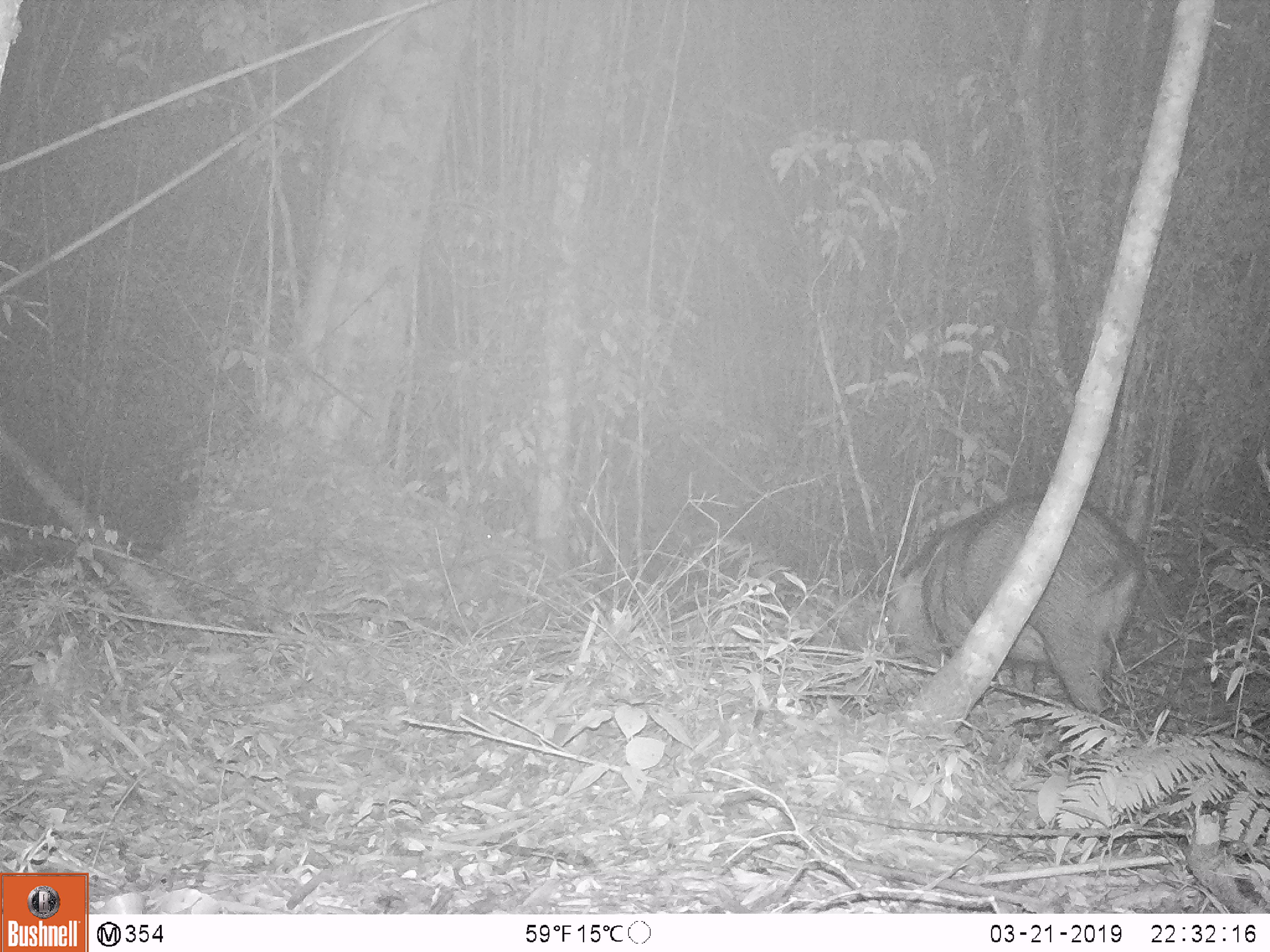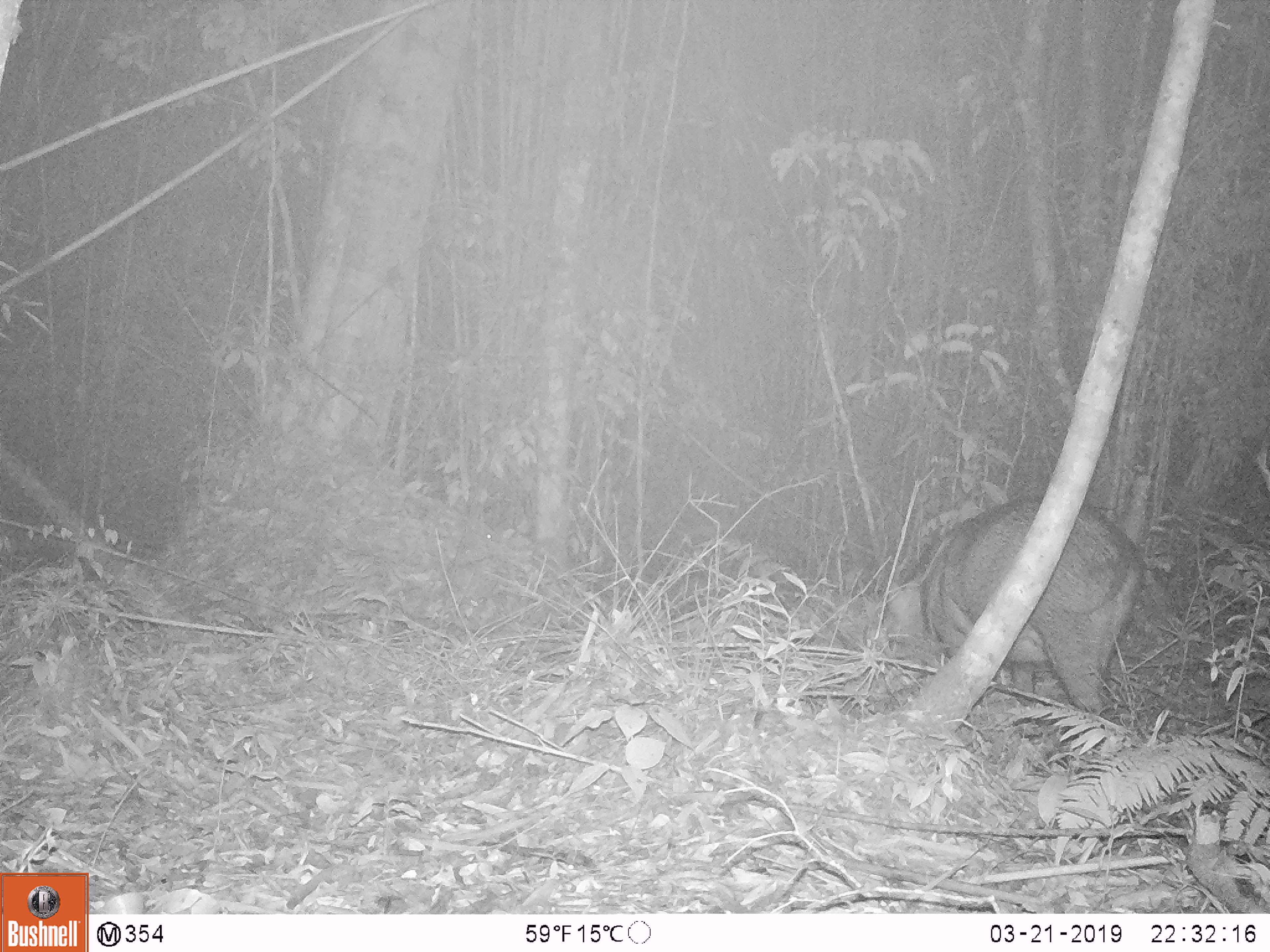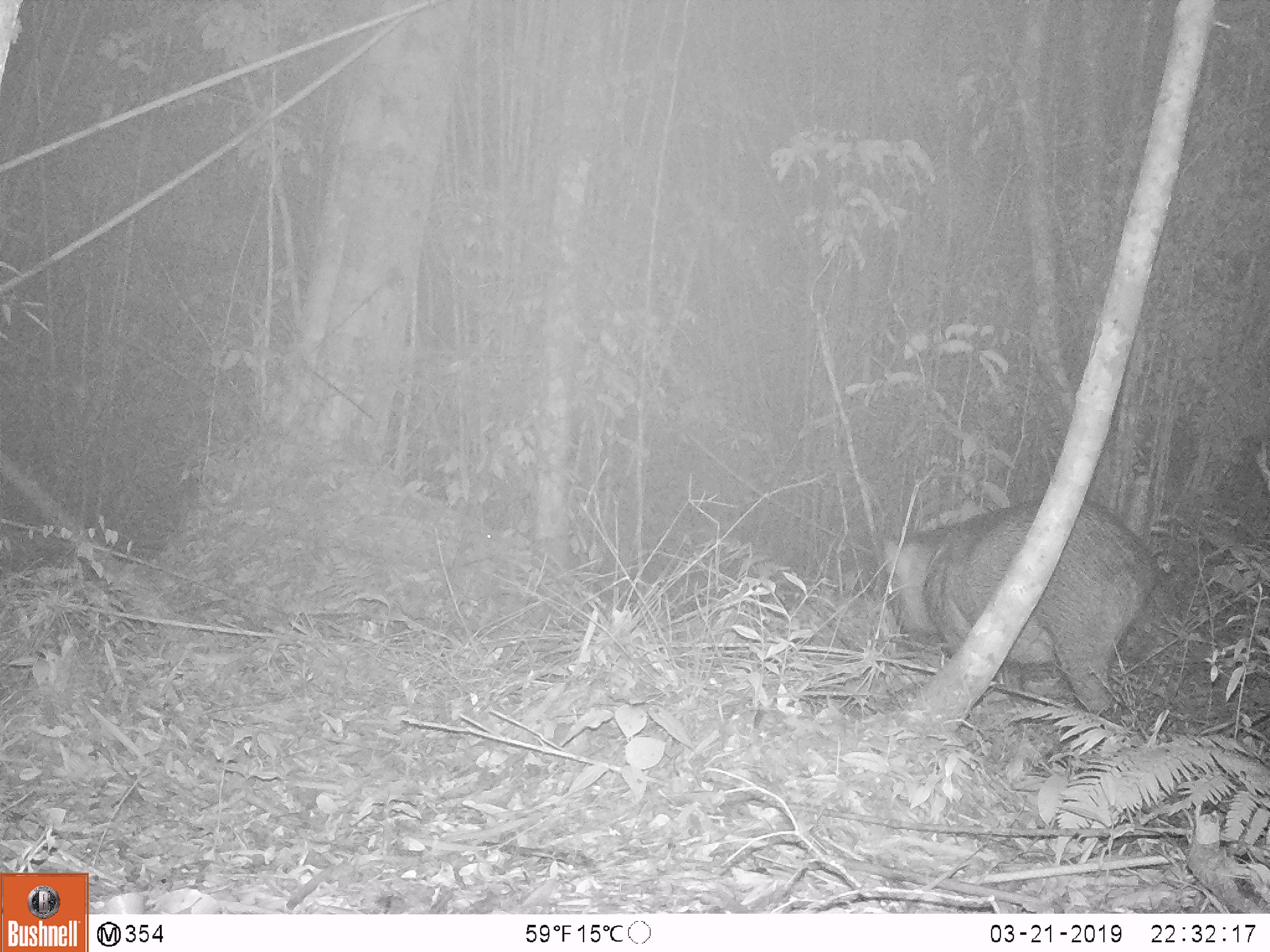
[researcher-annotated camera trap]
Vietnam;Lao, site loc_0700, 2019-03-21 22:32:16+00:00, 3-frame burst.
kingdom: Animalia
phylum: Chordata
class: Mammalia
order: Artiodactyla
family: Suidae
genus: Sus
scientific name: Sus scrofa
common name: eurasian wild pig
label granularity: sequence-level